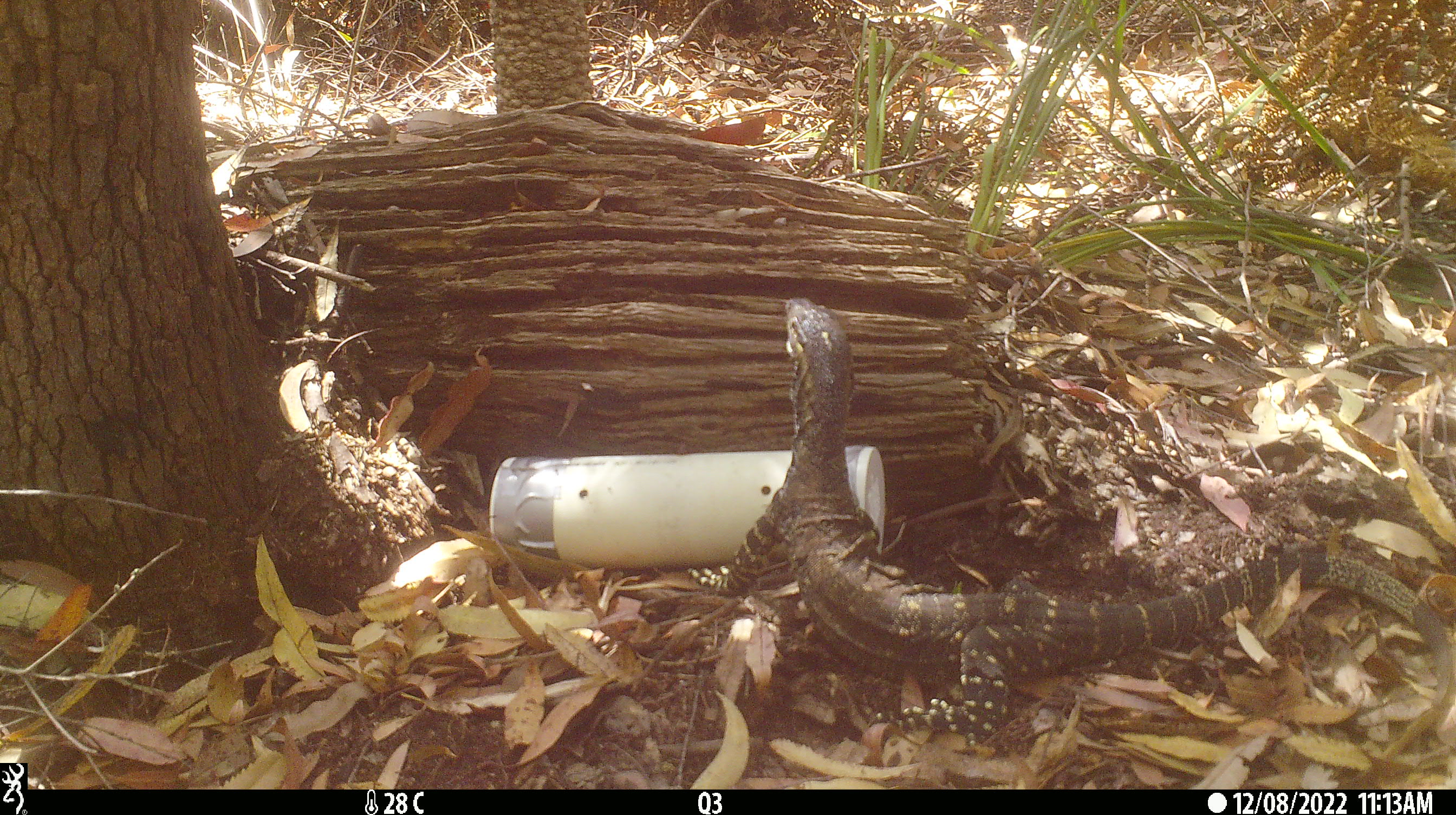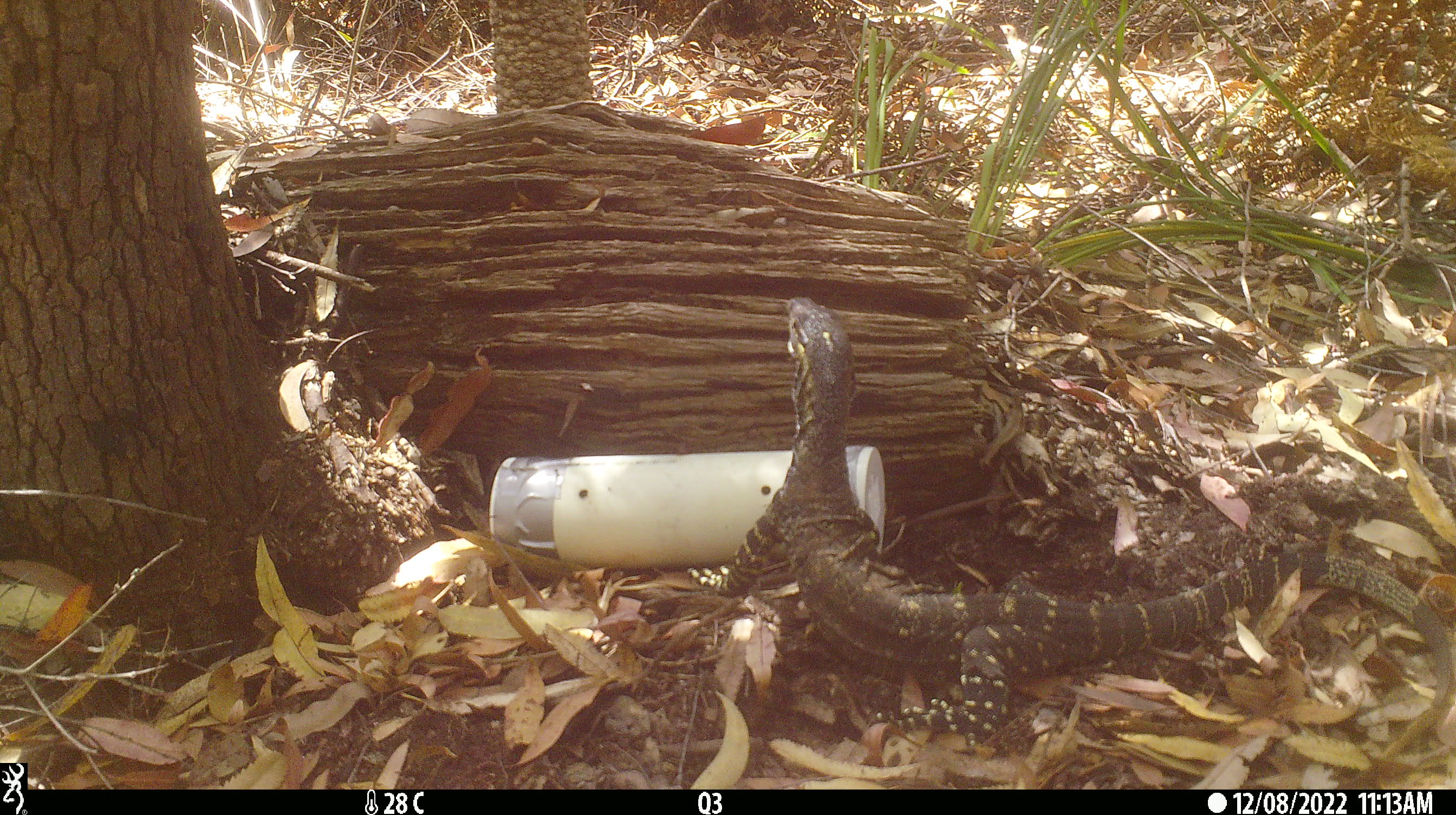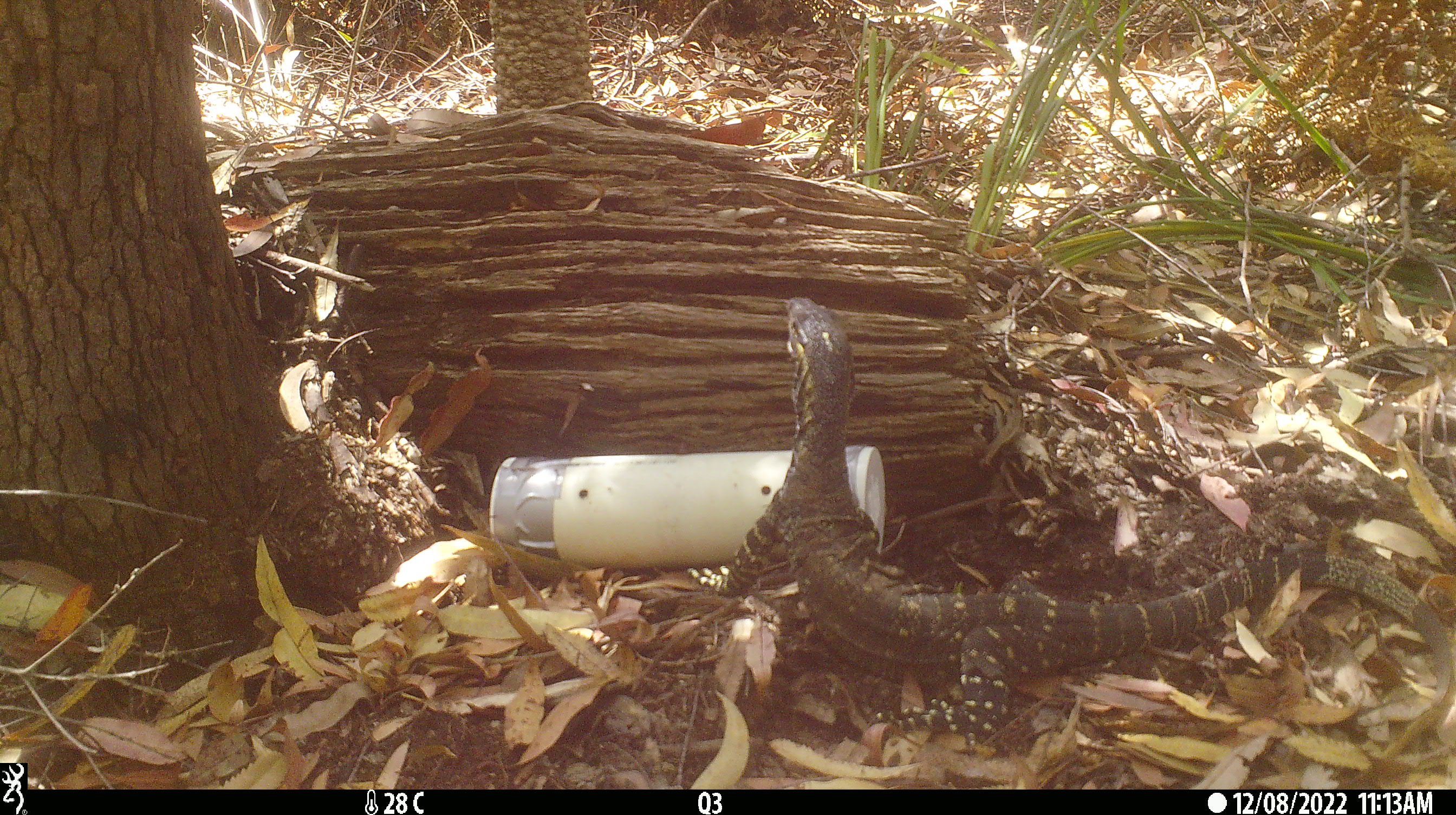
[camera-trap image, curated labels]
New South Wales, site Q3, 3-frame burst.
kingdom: Animalia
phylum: Chordata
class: Reptilia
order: Squamata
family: Varanidae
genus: Varanus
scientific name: Varanus varius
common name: lace monitor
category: goanna